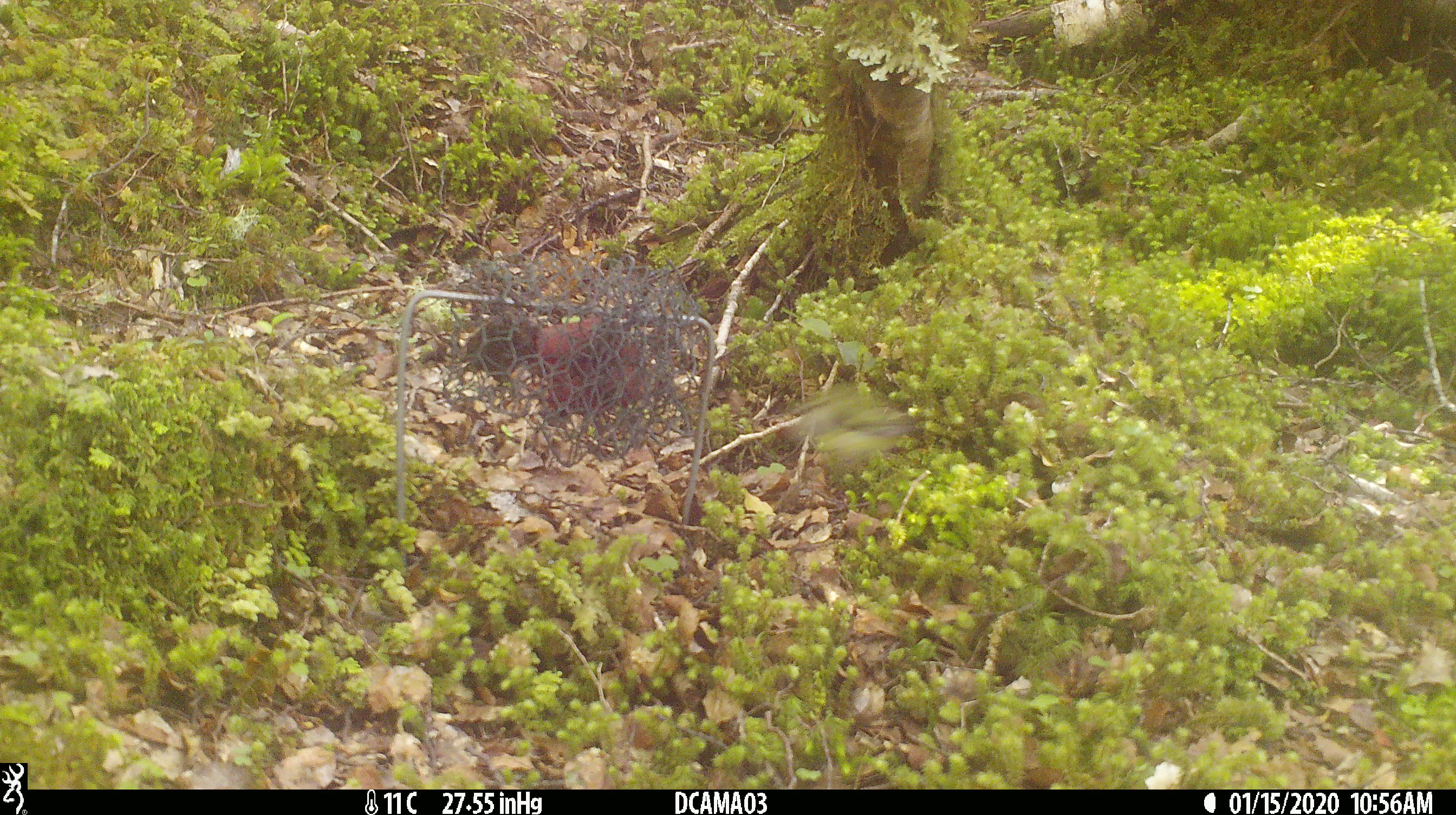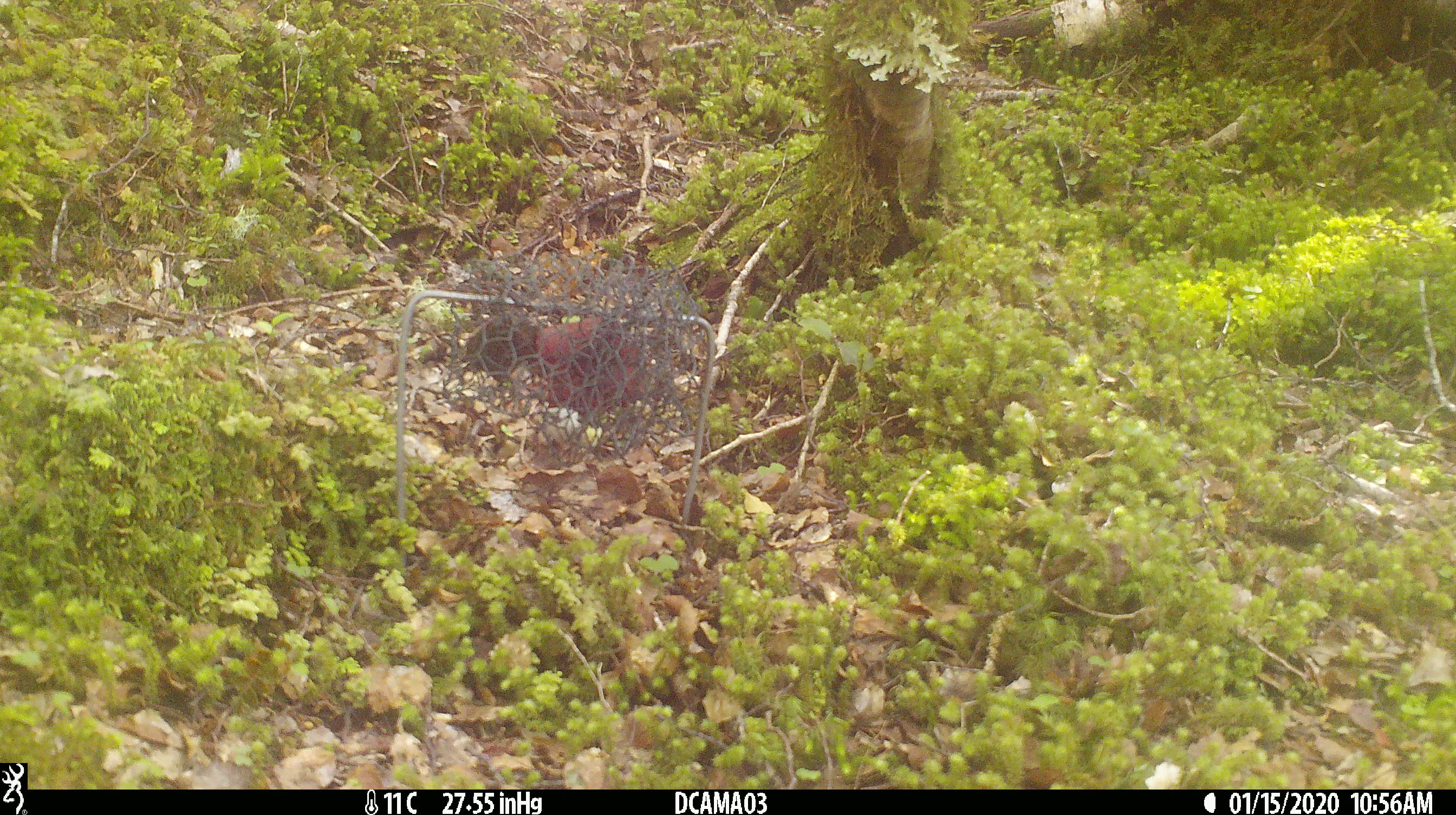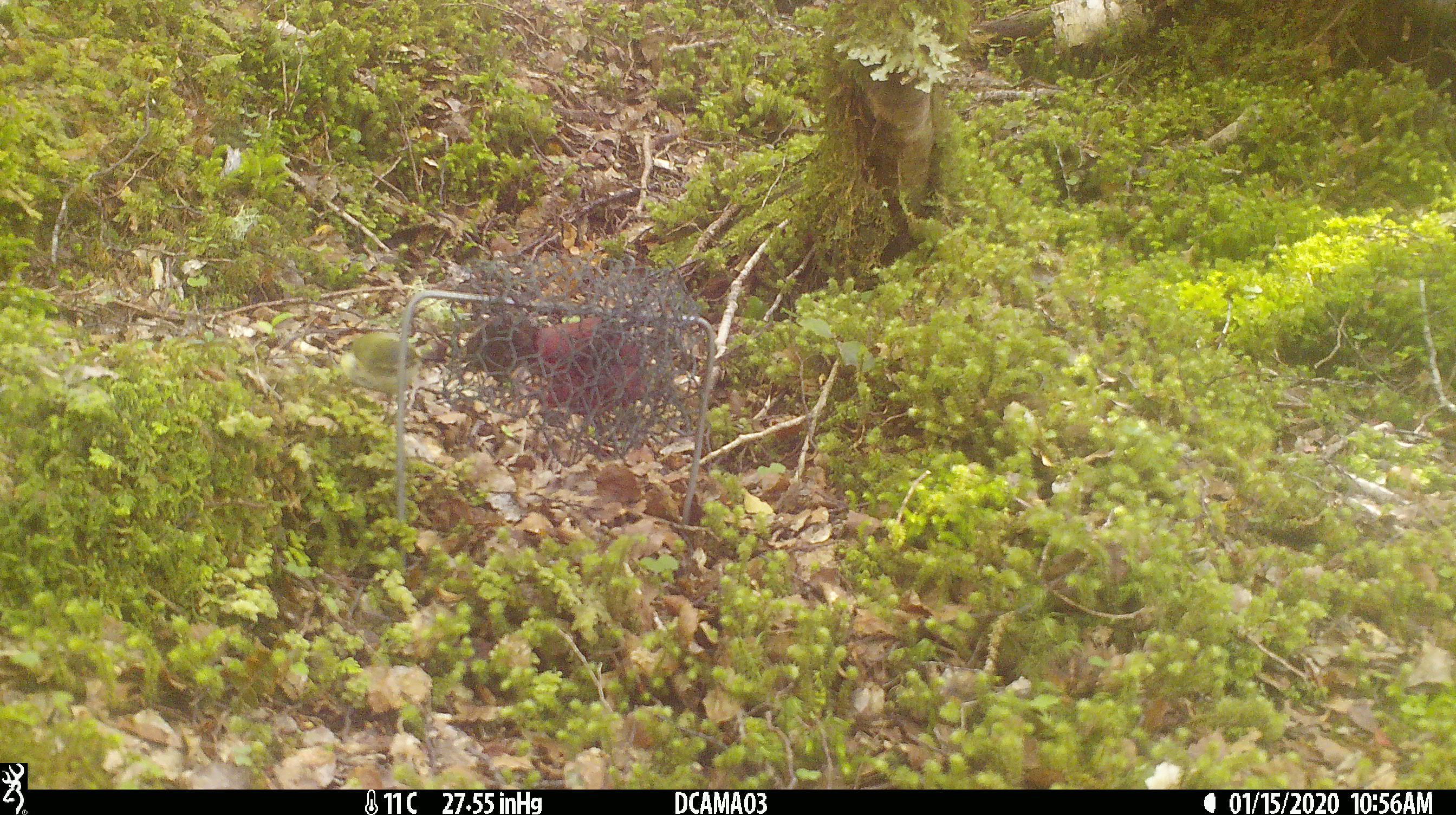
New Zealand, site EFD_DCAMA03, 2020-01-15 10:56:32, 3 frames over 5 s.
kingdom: Animalia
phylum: Chordata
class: Aves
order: Passeriformes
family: Acanthisittidae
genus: Acanthisitta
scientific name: Acanthisitta chloris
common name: rifleman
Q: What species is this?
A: Rifleman (Acanthisitta chloris).